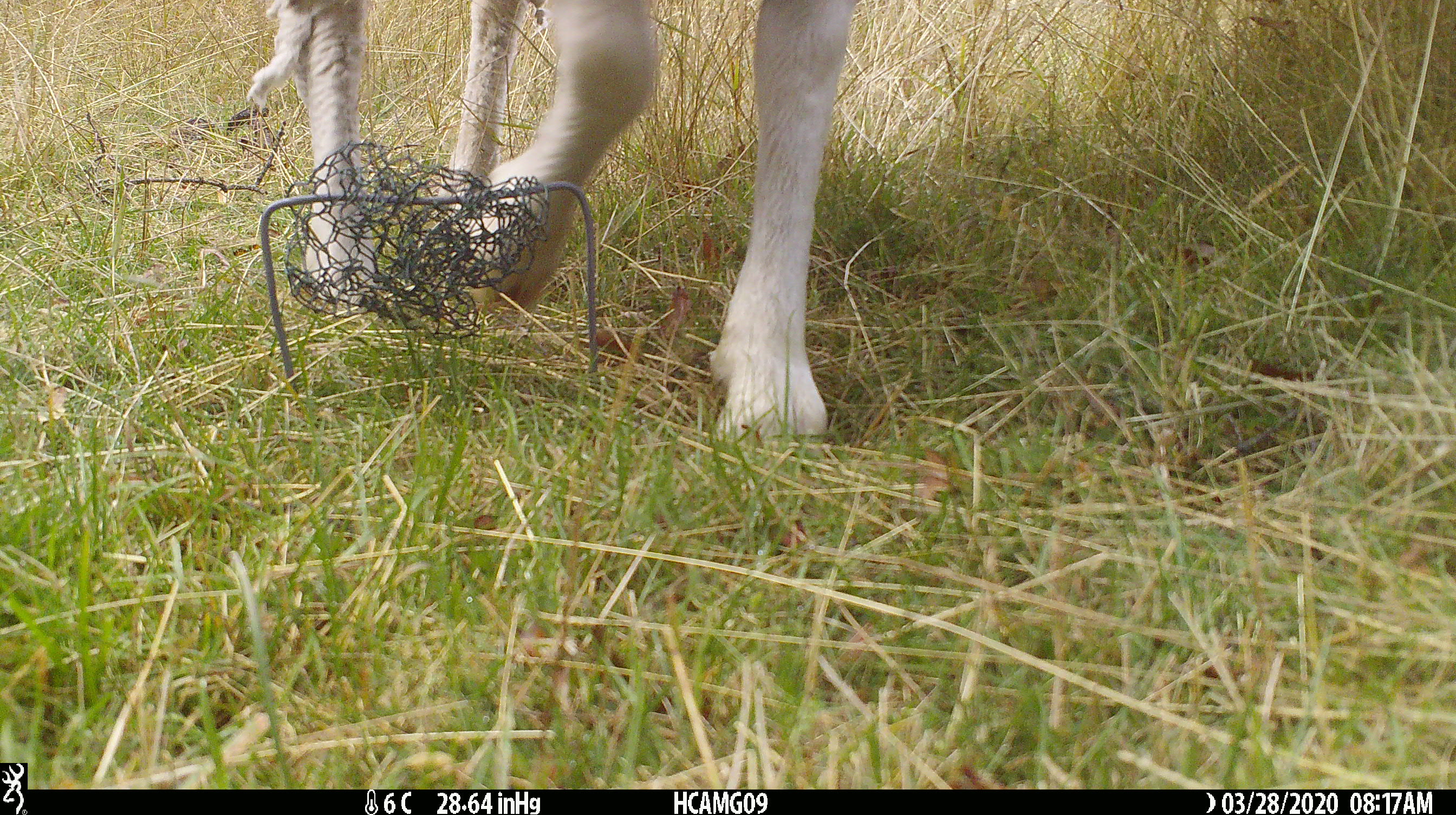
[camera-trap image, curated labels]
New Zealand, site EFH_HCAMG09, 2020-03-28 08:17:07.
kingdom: Animalia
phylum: Chordata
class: Mammalia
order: Artiodactyla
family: Bovidae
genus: Ovis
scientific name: Ovis aries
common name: domestic sheep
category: sheep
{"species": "sheep (domestic sheep) (Ovis aries)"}